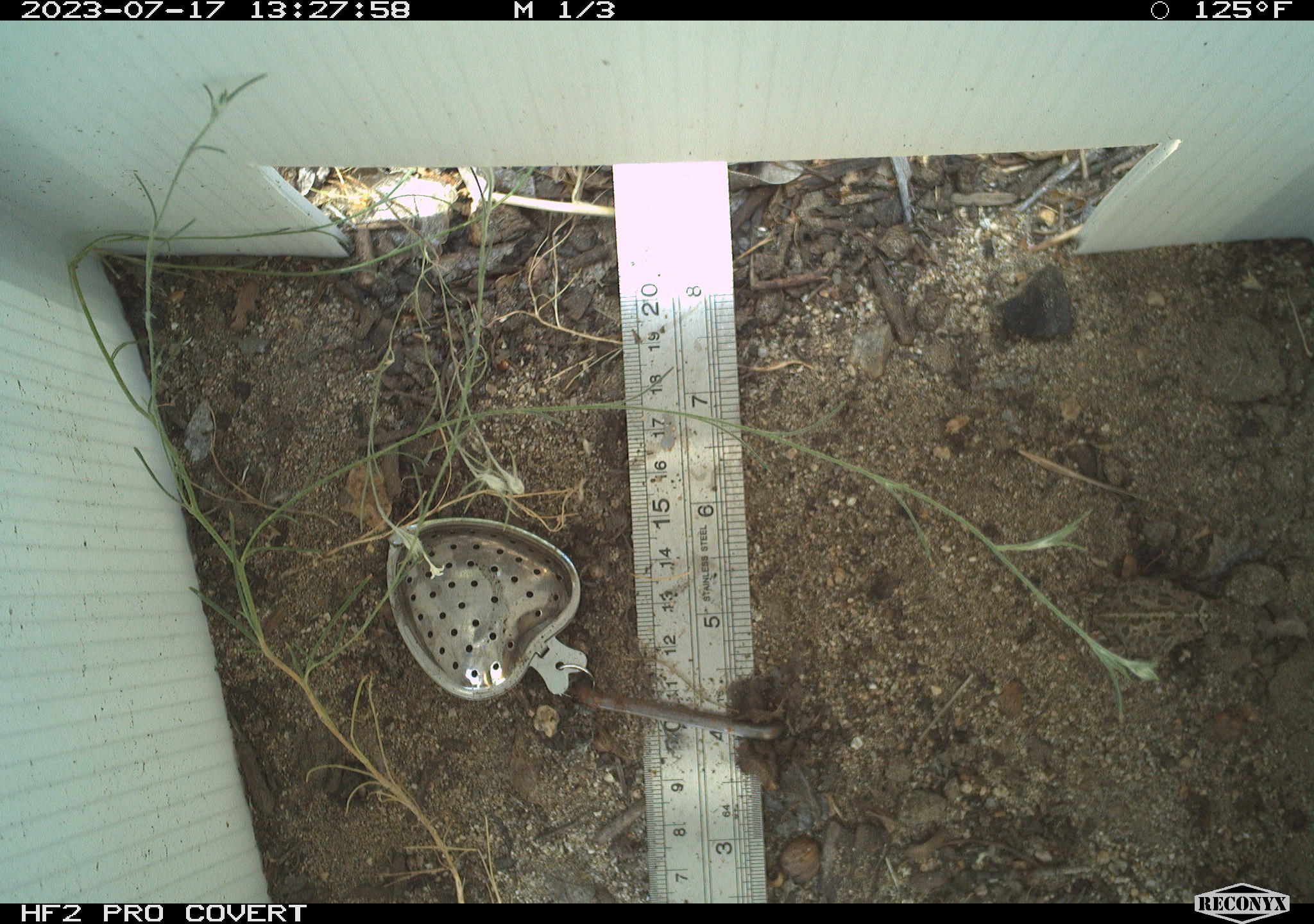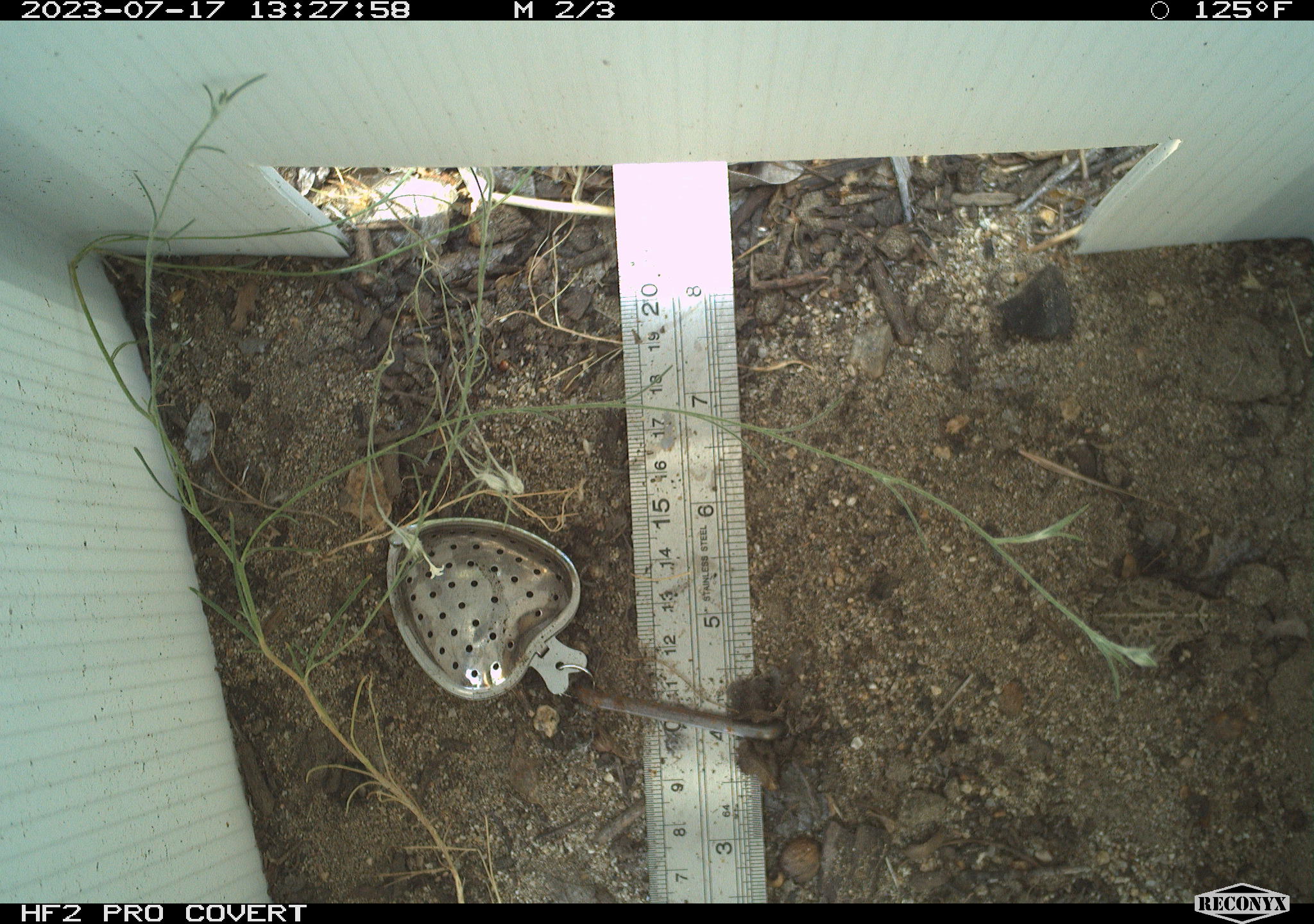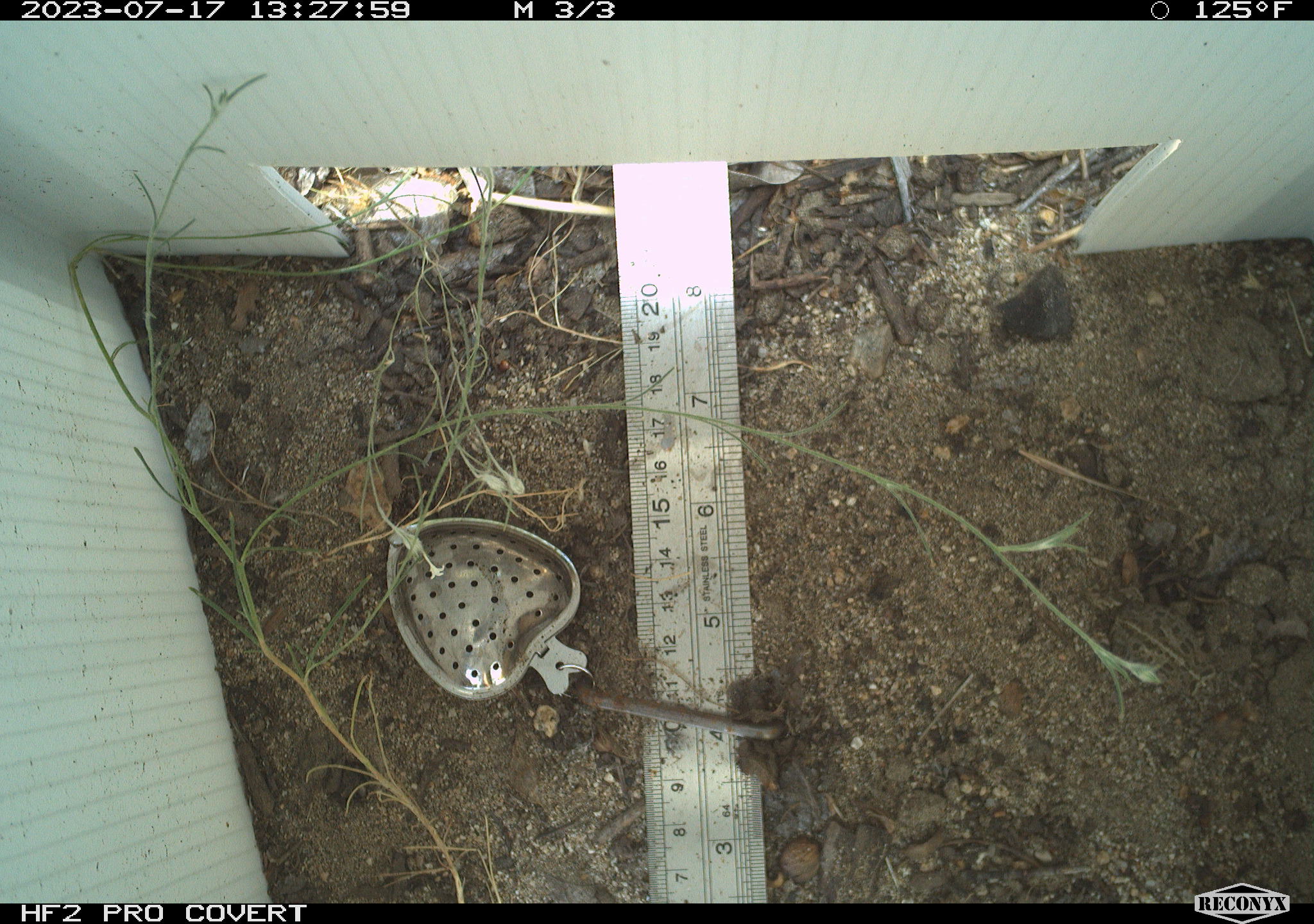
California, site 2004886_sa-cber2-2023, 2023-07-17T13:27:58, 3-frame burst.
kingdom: Animalia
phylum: Chordata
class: Amphibia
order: Anura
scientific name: Anura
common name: frogs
Frogs (Anura).